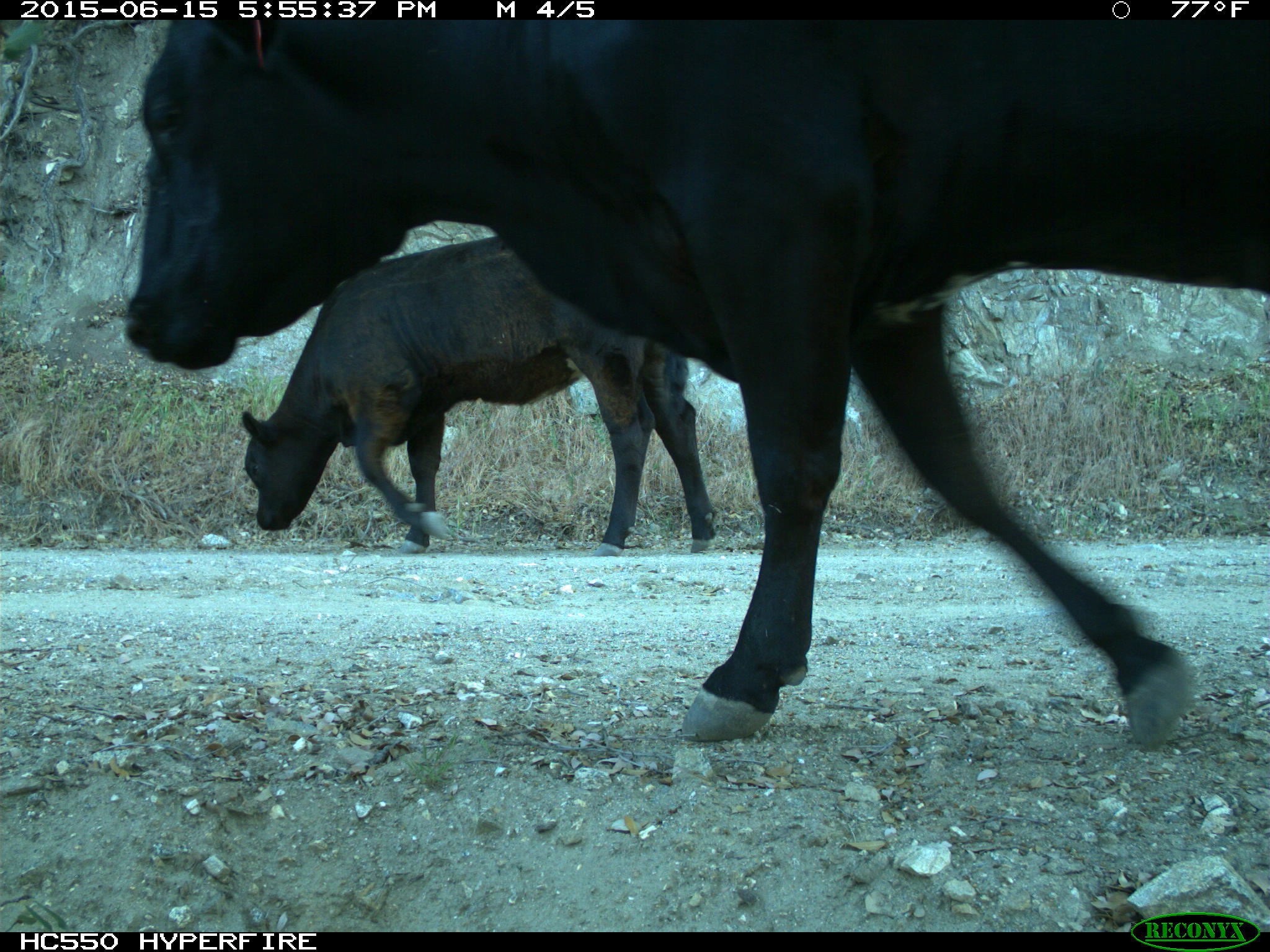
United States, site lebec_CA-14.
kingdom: Animalia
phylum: Chordata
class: Mammalia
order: Artiodactyla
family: Bovidae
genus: Bos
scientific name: Bos taurus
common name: domestic cow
Bos taurus (domestic cow).